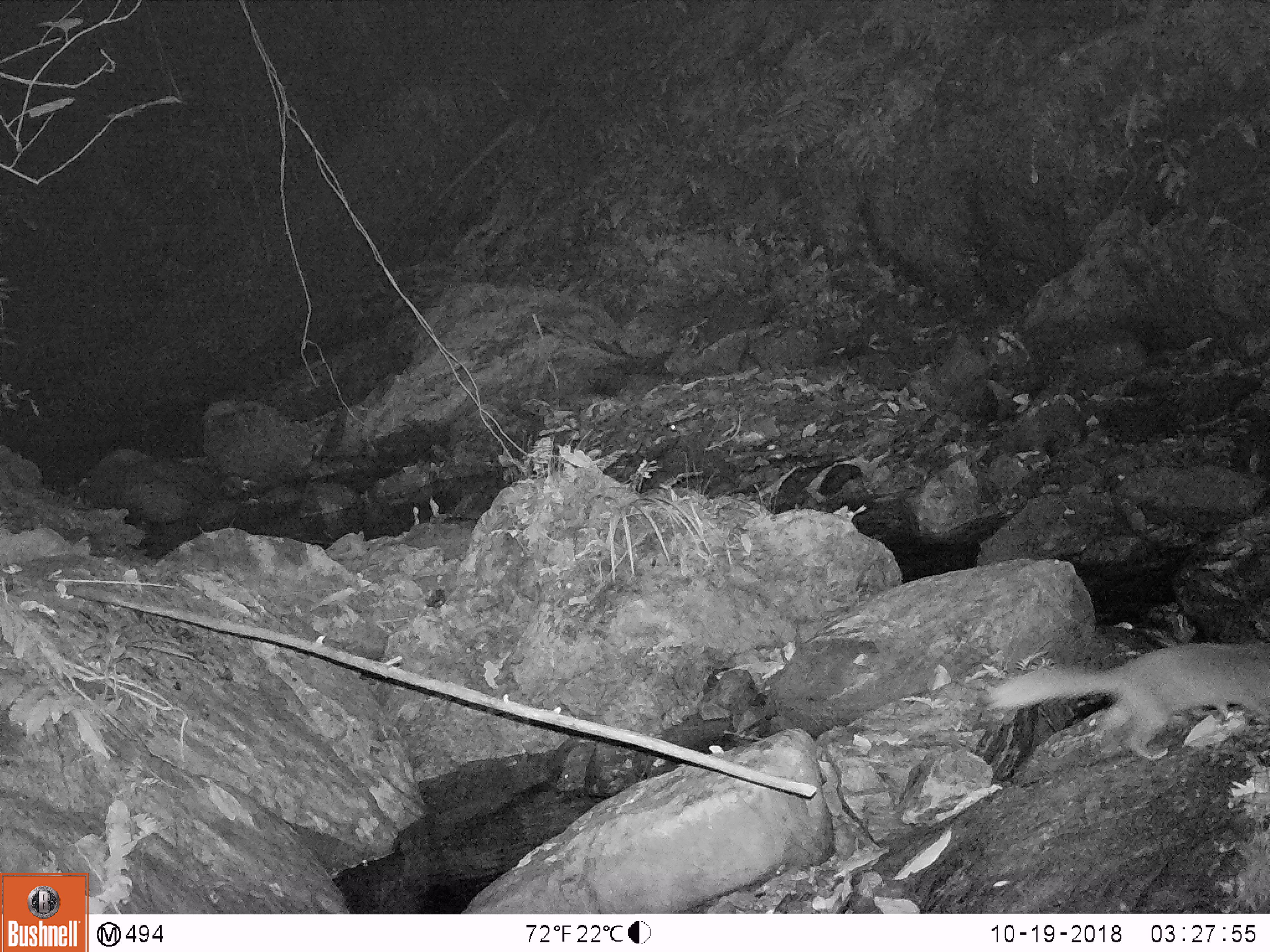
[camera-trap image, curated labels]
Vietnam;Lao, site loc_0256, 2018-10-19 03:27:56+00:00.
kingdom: Animalia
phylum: Chordata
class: Mammalia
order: Carnivora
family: Mustelidae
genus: Melogale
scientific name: Melogale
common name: ferret badger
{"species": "ferret badger (Melogale)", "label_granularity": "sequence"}